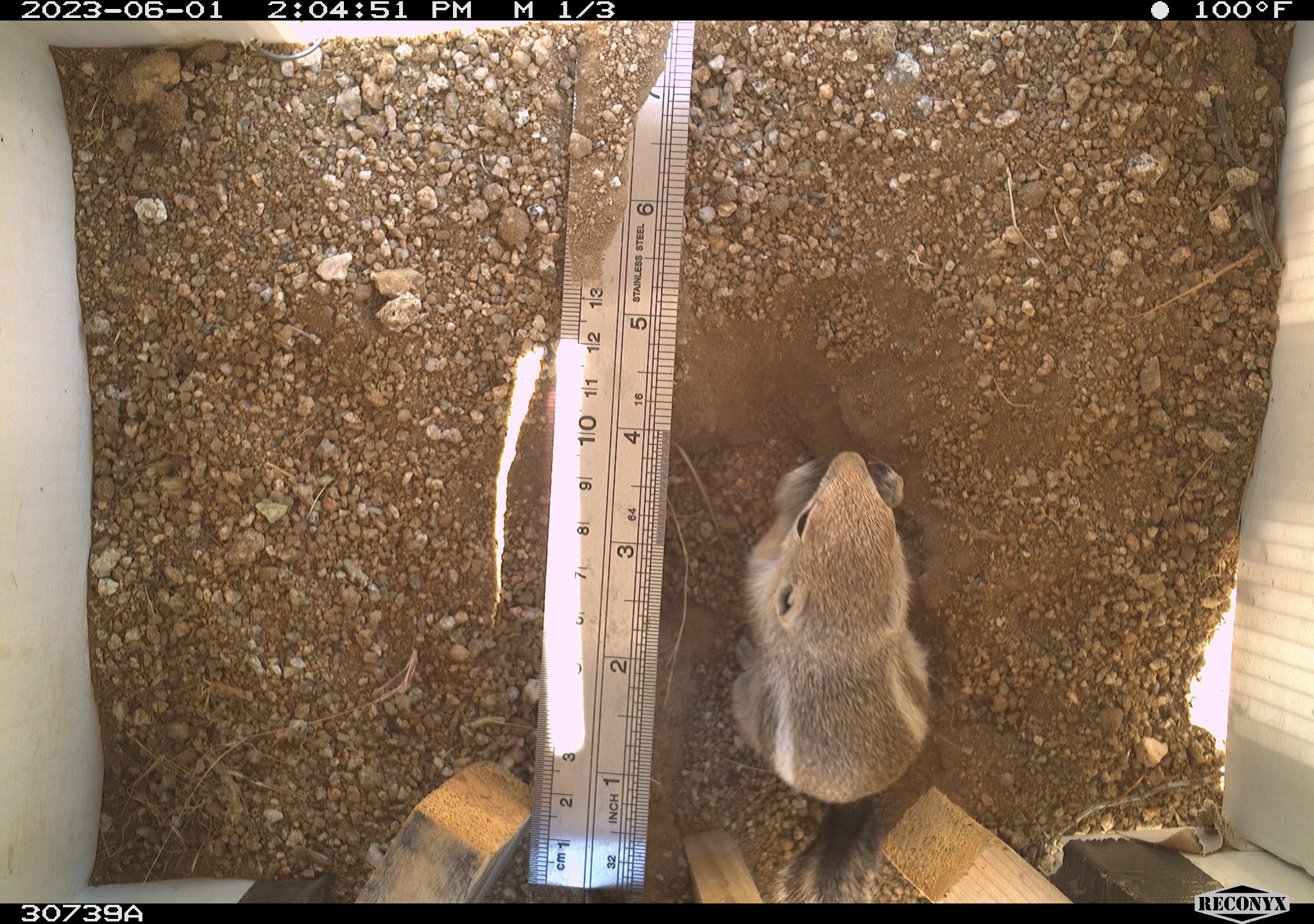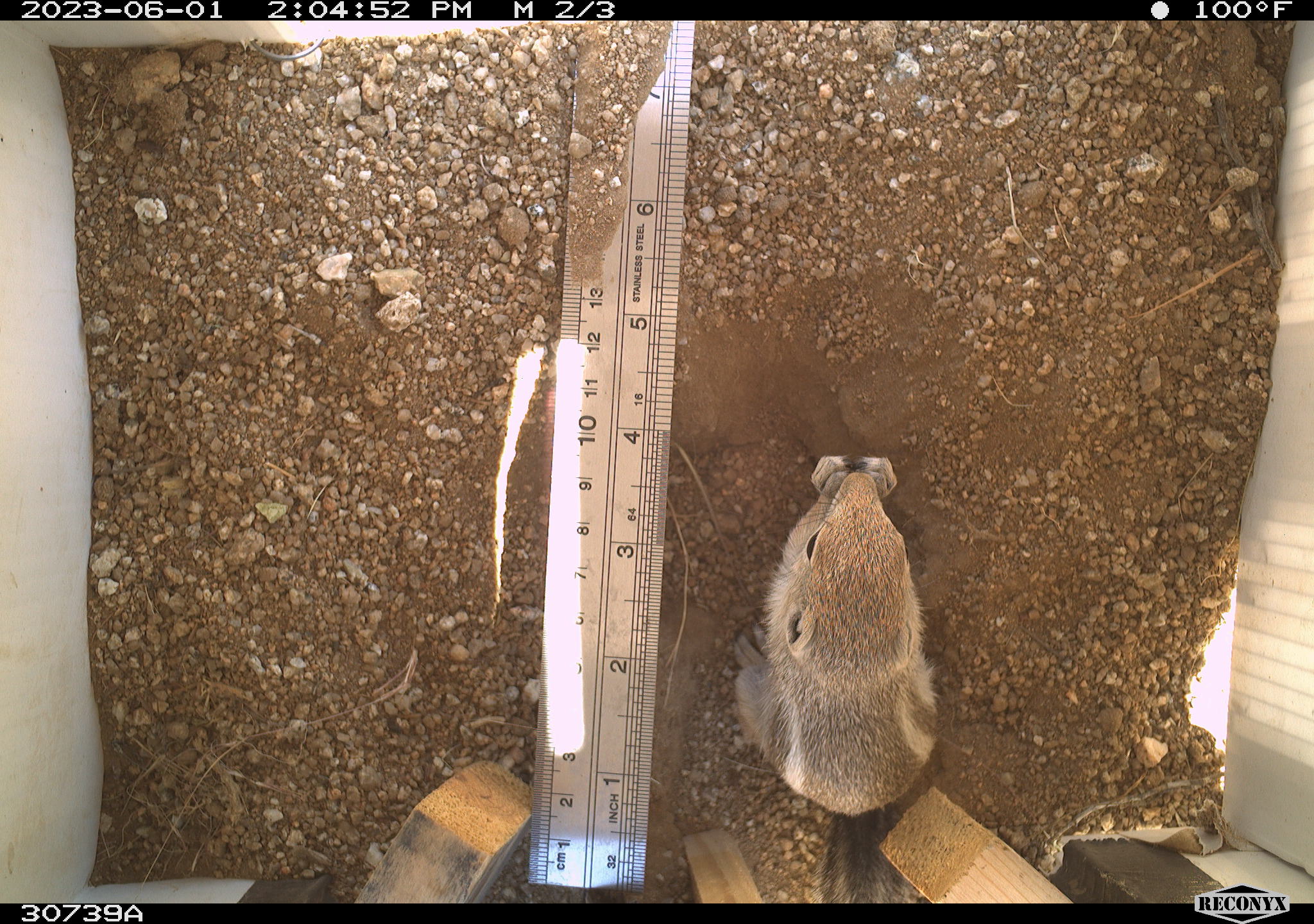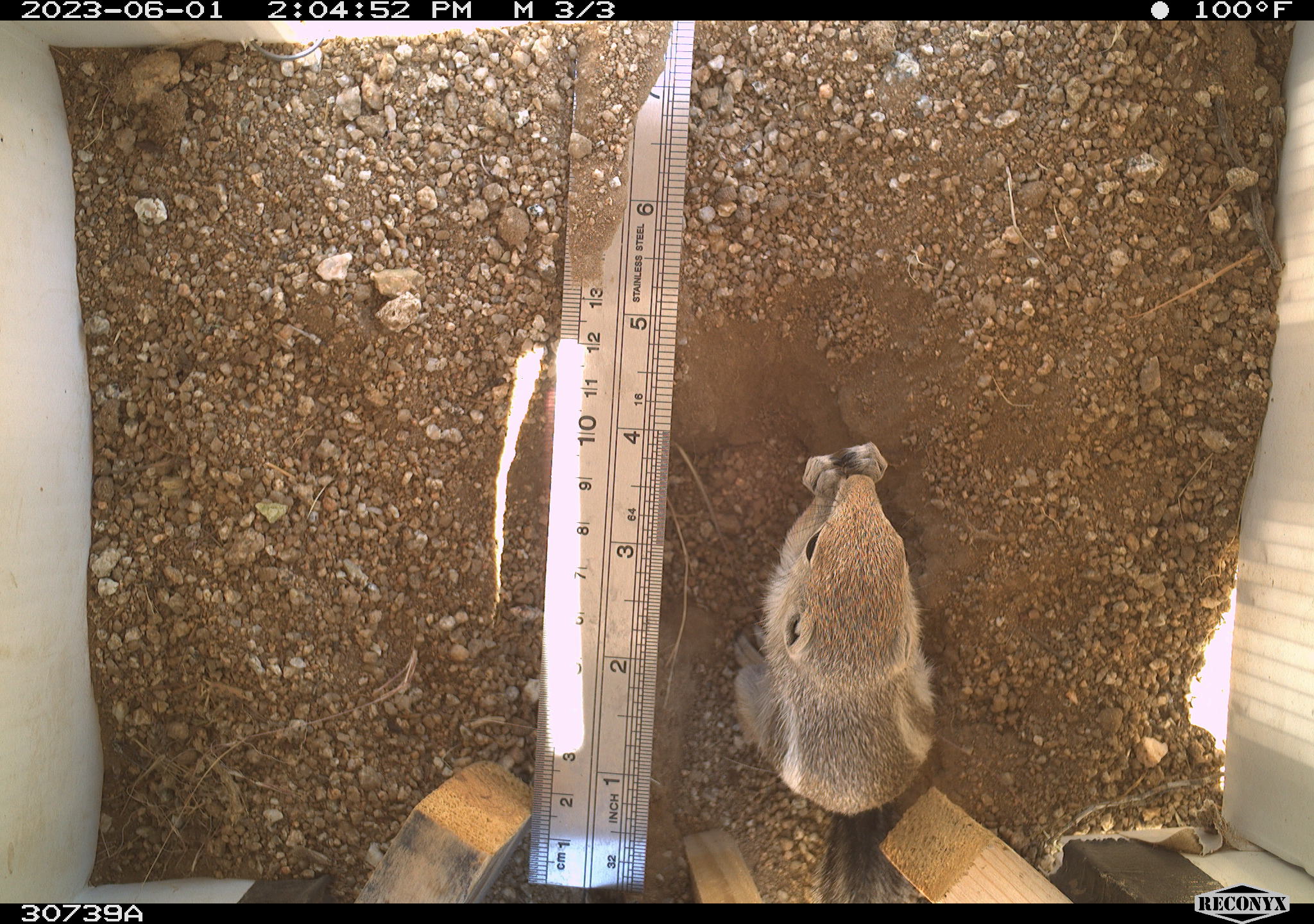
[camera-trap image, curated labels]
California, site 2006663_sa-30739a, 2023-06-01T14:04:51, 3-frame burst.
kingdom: Animalia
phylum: Chordata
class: Mammalia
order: Rodentia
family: Sciuridae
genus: Ammospermophilus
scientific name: Ammospermophilus leucurus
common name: white-tailed antelope squirrel